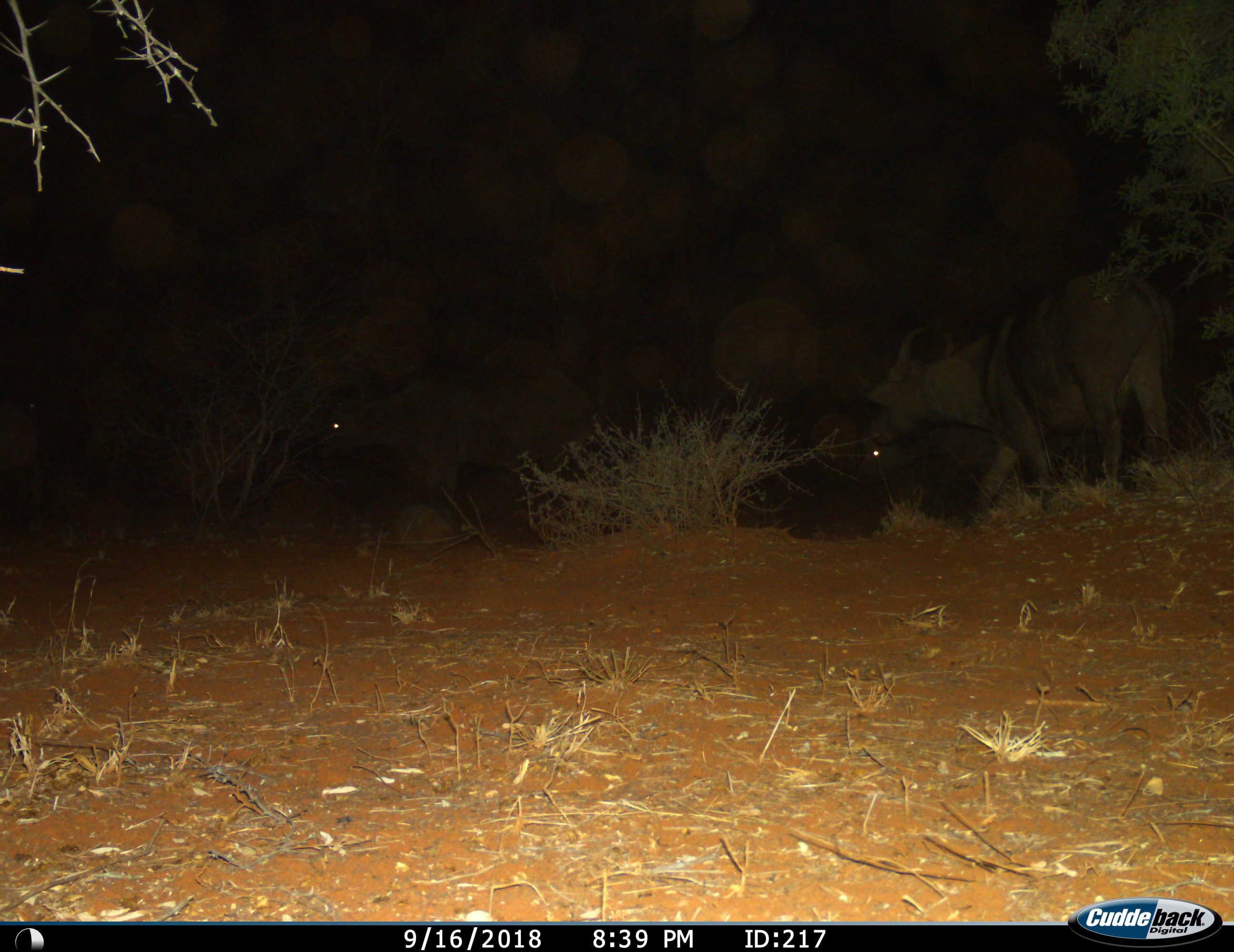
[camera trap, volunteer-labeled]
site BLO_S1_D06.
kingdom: Animalia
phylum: Chordata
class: Mammalia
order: Artiodactyla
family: Bovidae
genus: Syncerus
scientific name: Syncerus caffer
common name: african buffalo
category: buffalo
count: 3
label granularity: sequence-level